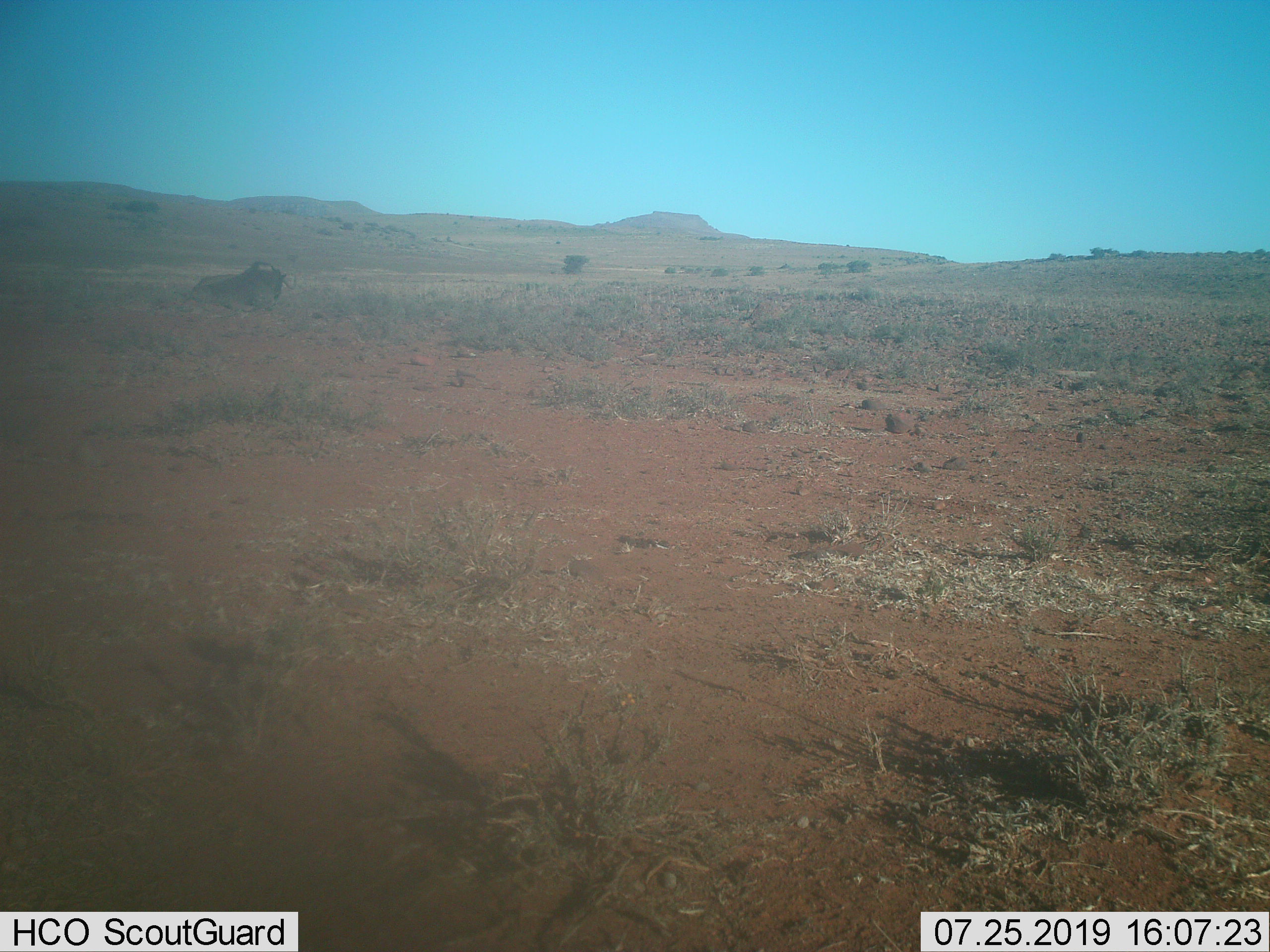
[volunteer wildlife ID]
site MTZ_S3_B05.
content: unidentified animal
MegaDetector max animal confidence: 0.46